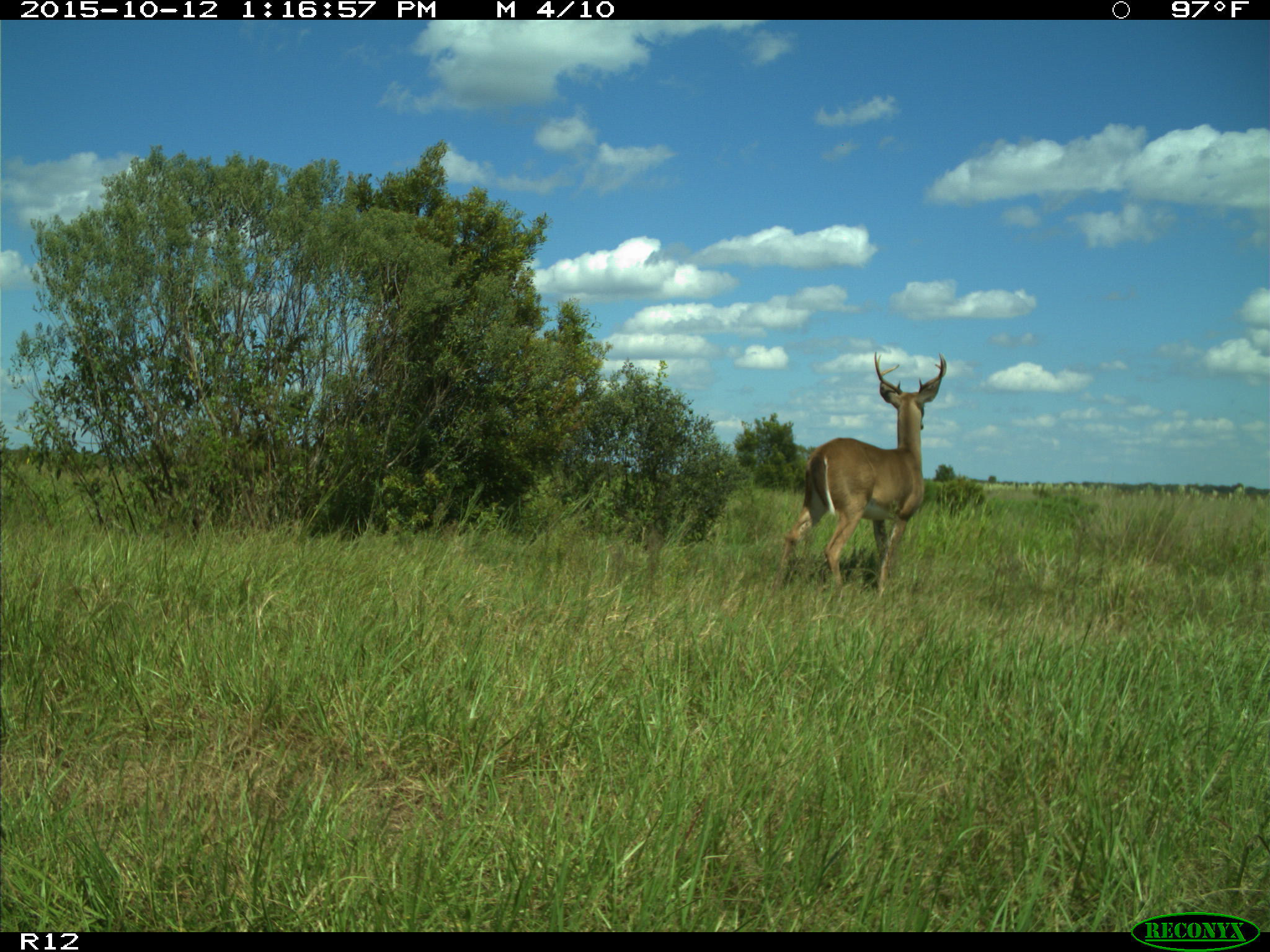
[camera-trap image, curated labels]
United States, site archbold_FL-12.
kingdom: Animalia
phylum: Chordata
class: Mammalia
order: Artiodactyla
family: Cervidae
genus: Odocoileus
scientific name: Odocoileus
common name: deer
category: unidentified deer